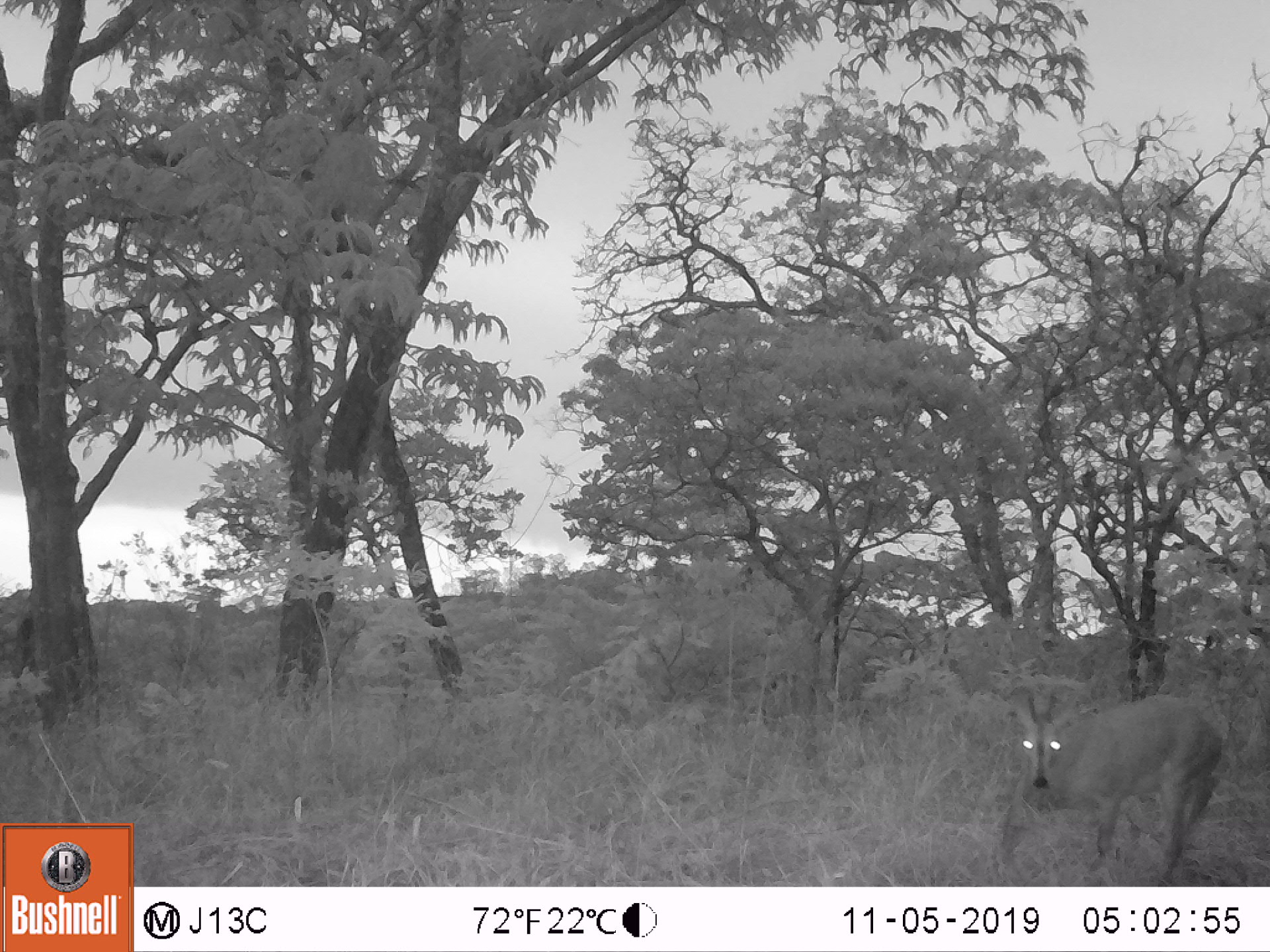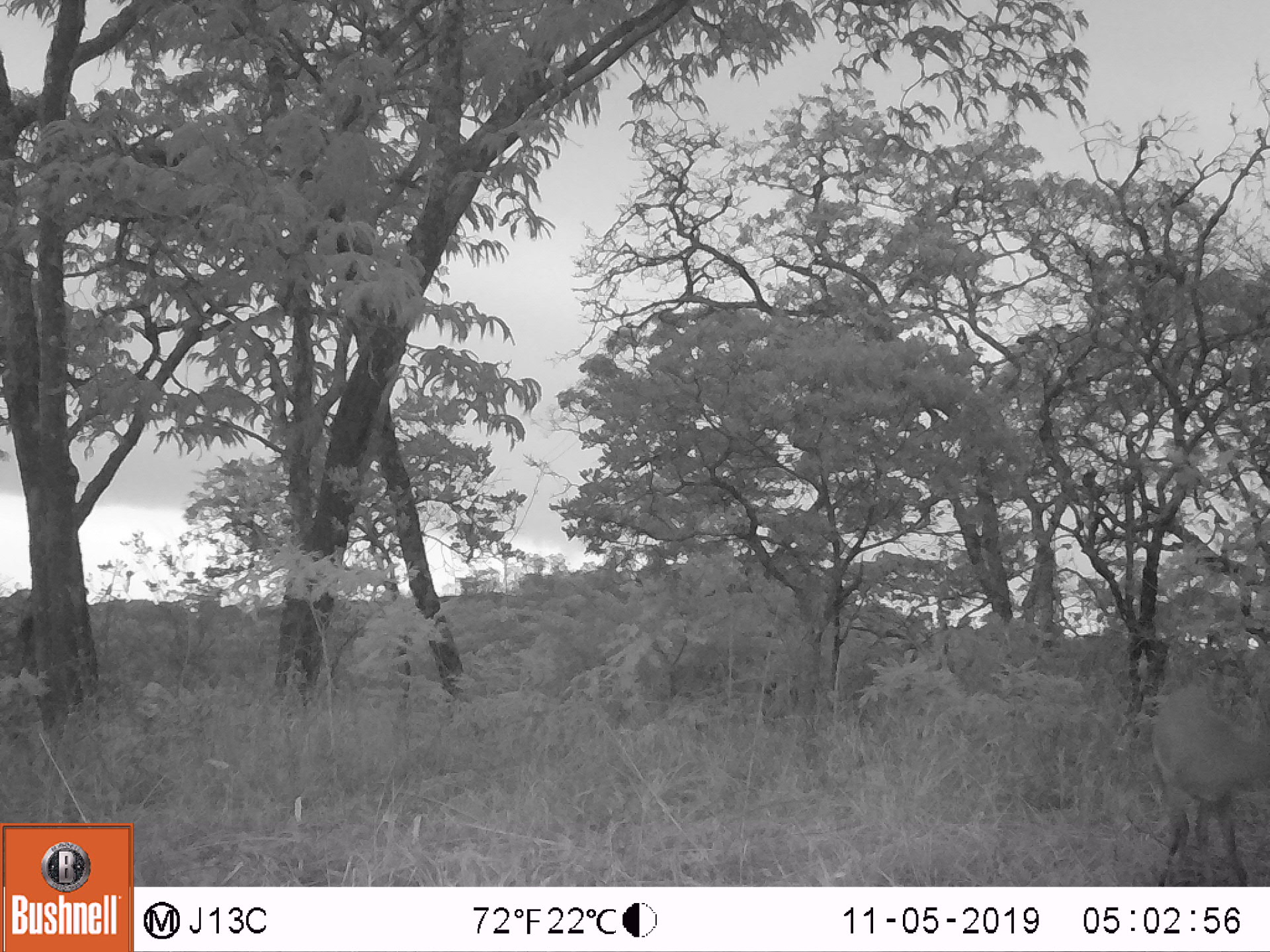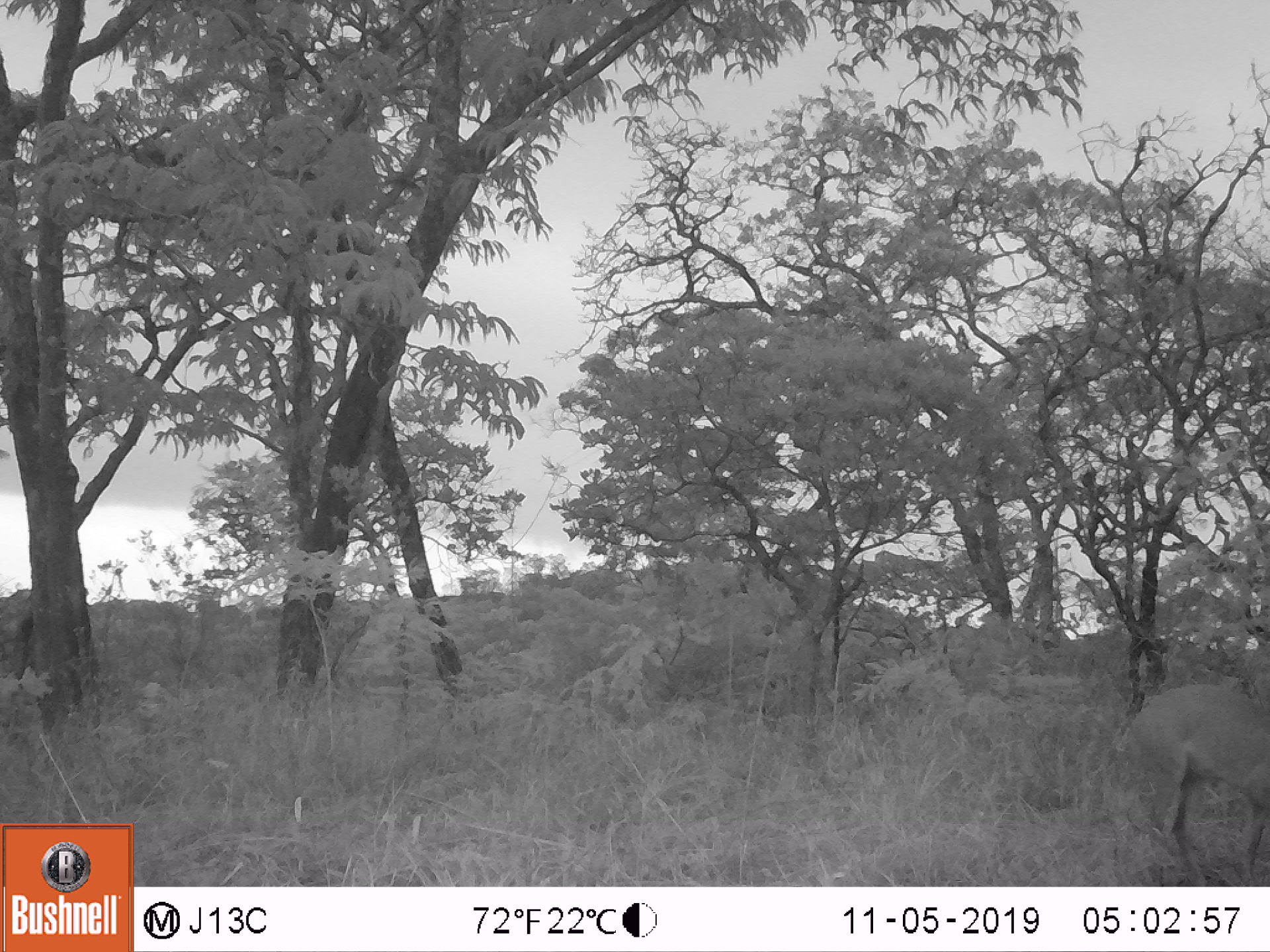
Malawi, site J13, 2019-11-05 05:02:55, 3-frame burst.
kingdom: Animalia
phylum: Chordata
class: Mammalia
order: Artiodactyla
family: Bovidae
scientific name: Antilopinae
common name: small antelope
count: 1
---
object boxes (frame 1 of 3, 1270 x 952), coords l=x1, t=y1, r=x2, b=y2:
small antelope: l=1007, t=687, r=1221, b=881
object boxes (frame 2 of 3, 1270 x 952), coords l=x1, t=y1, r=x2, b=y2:
small antelope: l=1150, t=679, r=1260, b=874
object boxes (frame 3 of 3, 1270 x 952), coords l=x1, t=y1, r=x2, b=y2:
small antelope: l=1135, t=682, r=1262, b=873